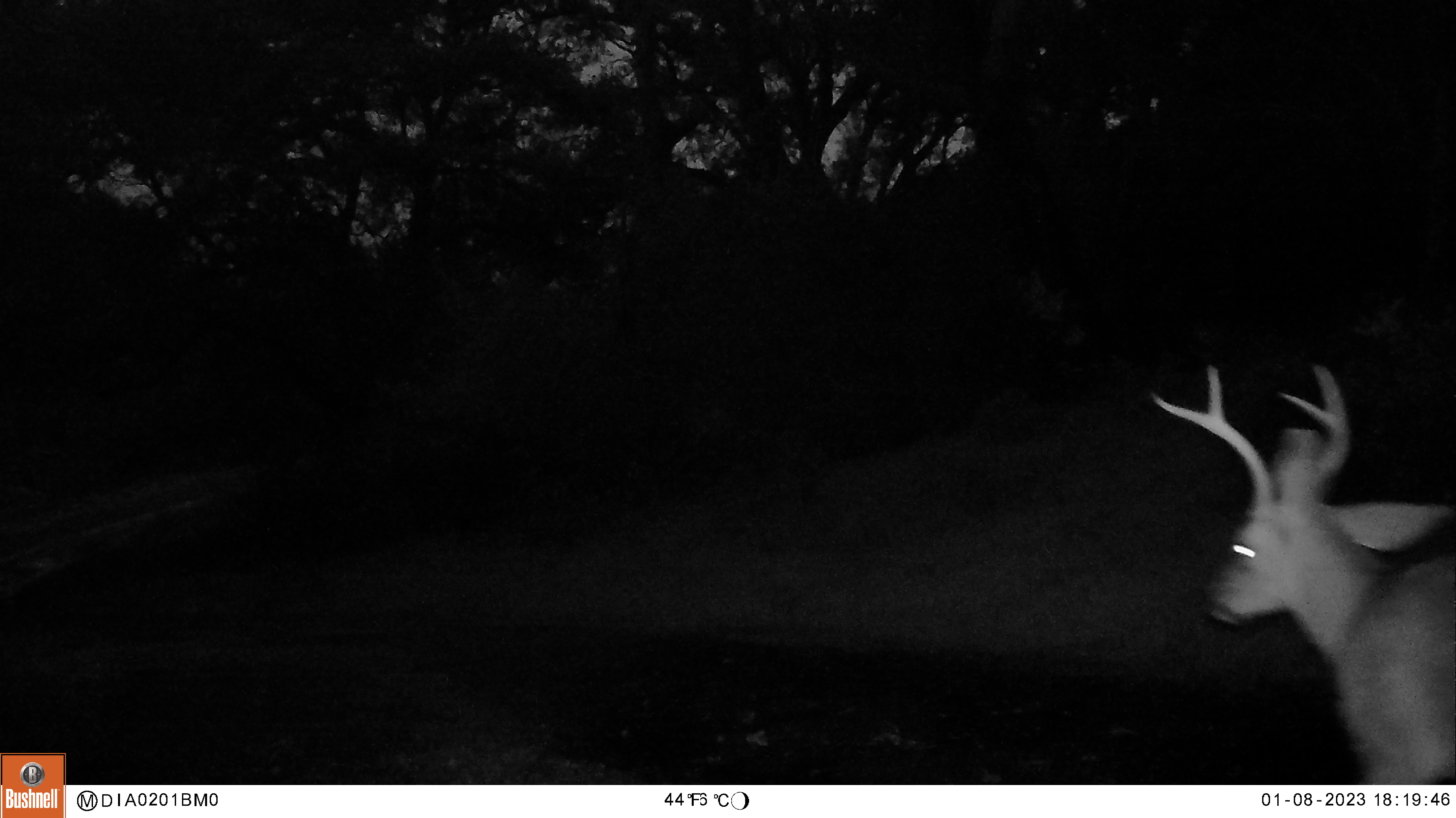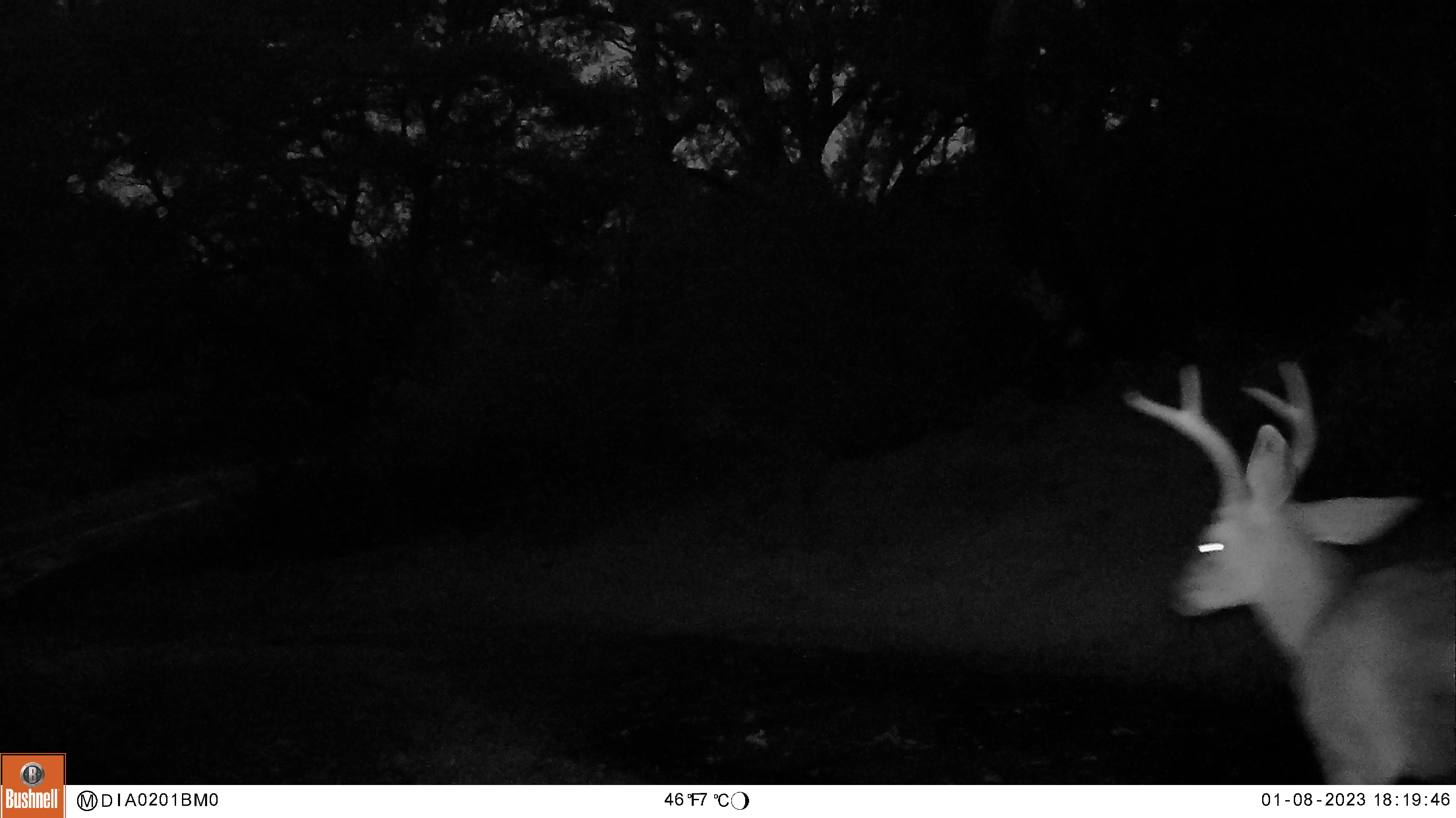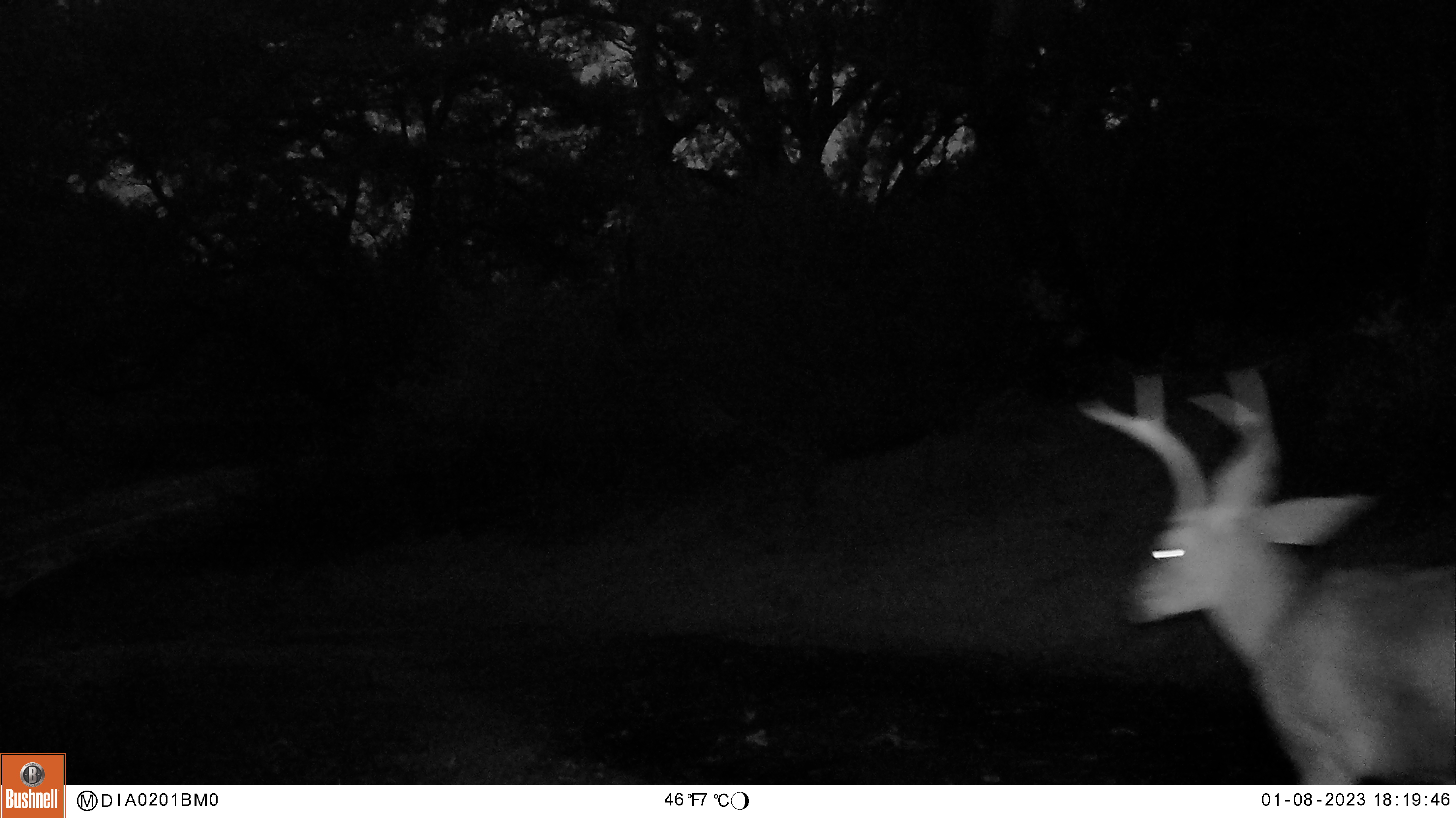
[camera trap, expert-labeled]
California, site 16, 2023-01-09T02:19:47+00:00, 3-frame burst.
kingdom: Animalia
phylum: Chordata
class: Mammalia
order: Artiodactyla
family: Cervidae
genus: Odocoileus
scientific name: Odocoileus hemionus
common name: mule deer